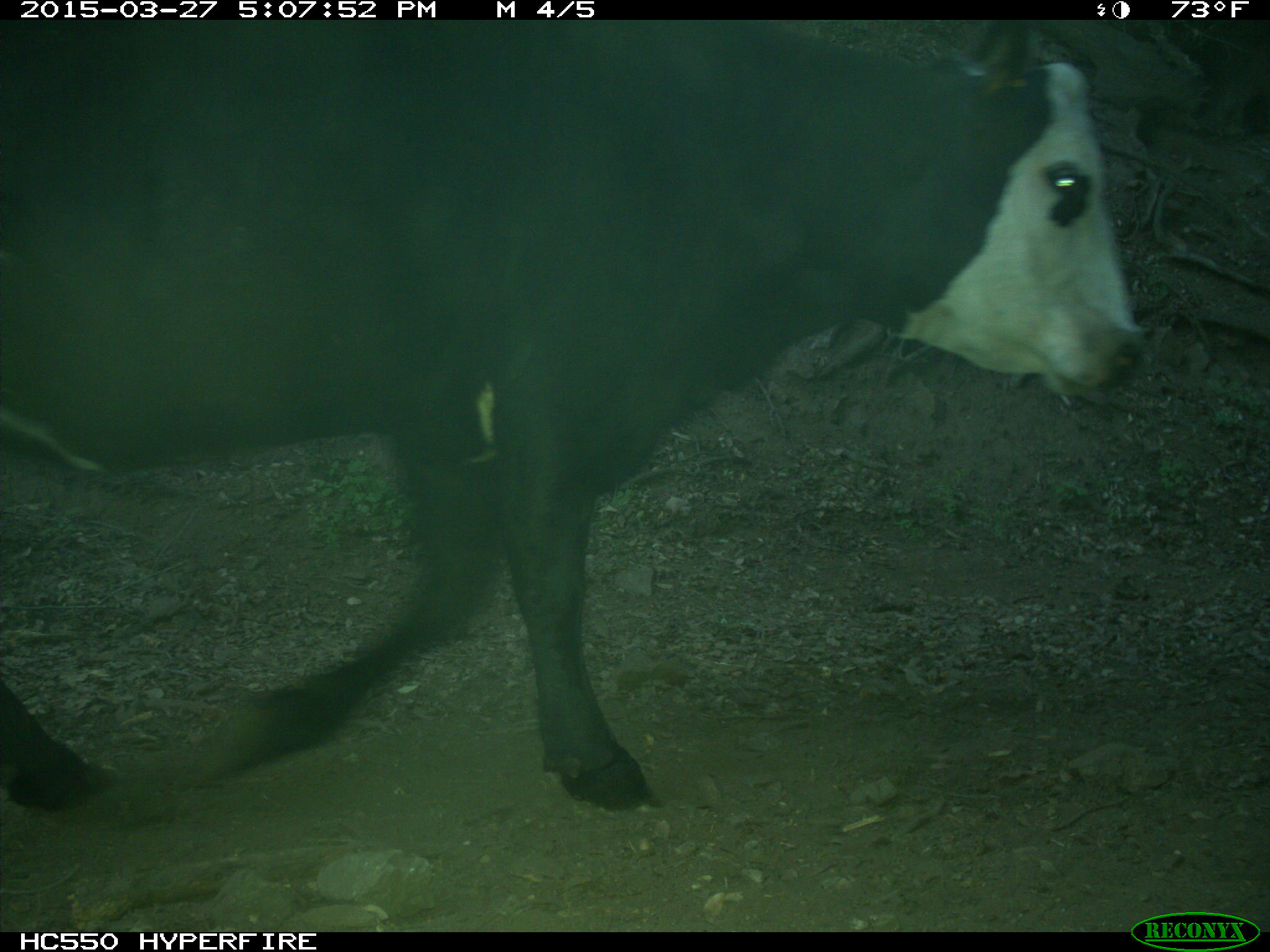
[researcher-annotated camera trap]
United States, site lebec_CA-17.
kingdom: Animalia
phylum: Chordata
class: Mammalia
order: Artiodactyla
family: Bovidae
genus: Bos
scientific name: Bos taurus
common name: domestic cow